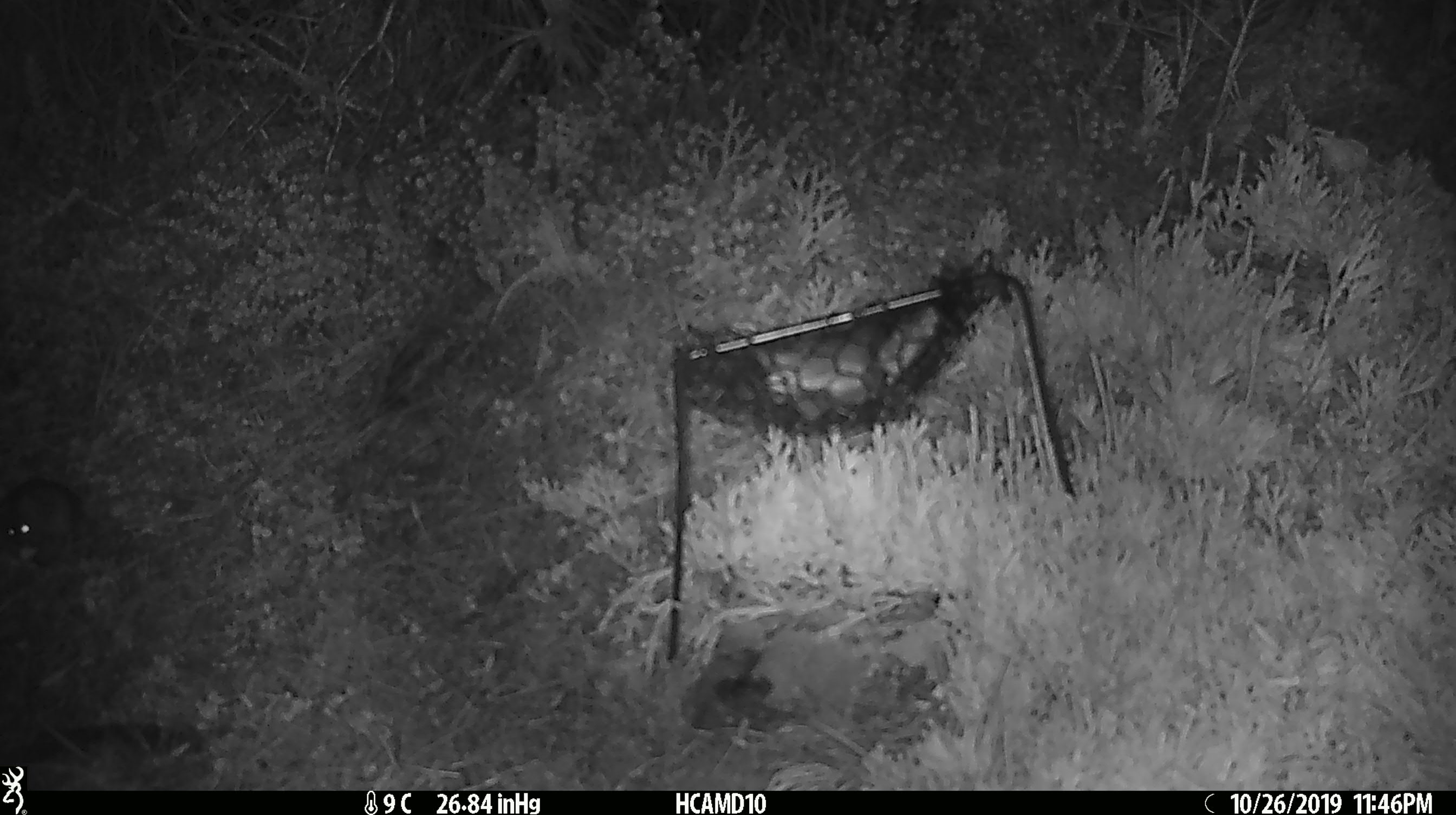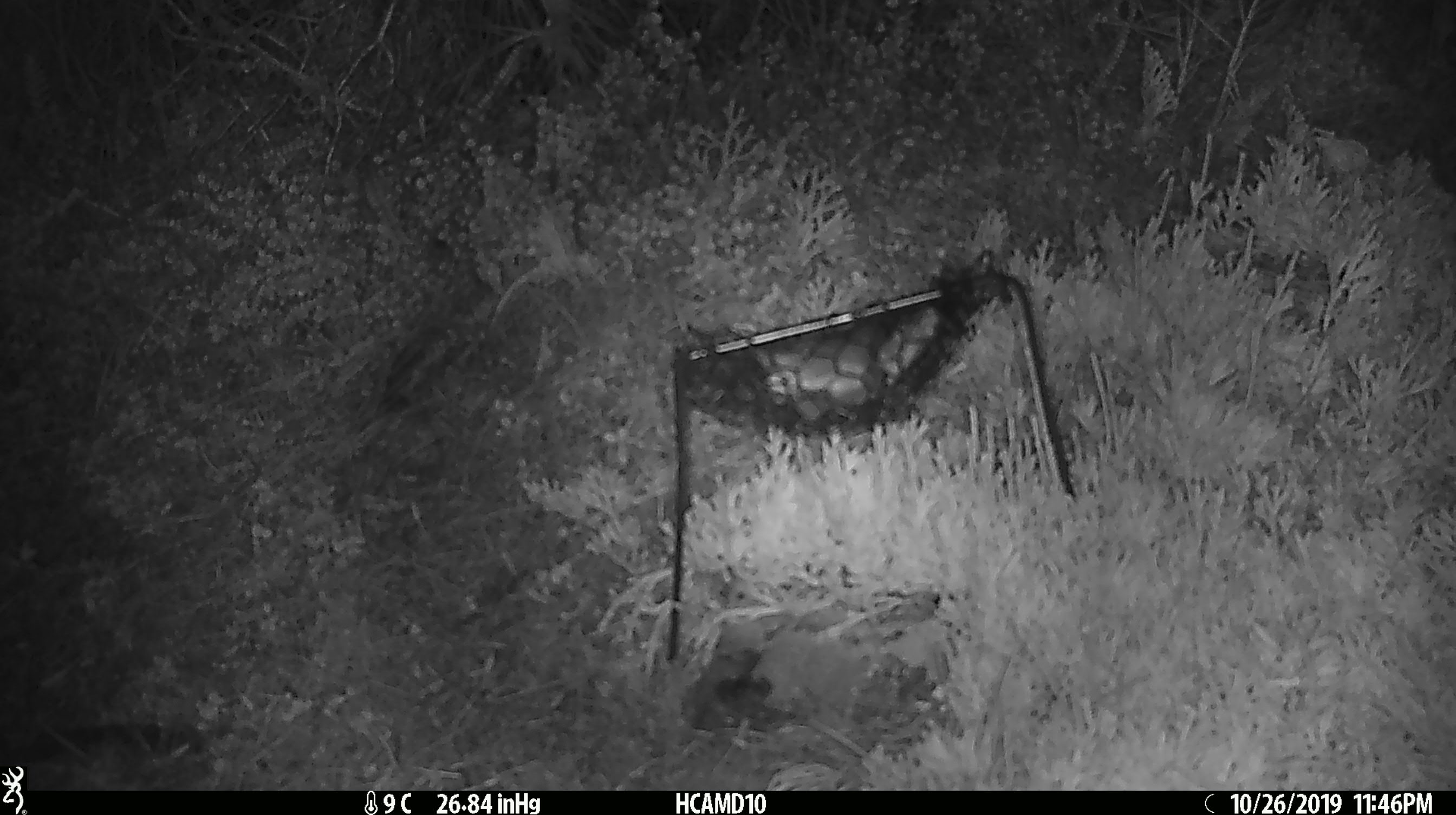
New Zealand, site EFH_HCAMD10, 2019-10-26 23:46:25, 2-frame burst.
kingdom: Animalia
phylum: Chordata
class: Mammalia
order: Rodentia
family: Muridae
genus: Mus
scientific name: Mus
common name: mouse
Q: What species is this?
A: Mouse (Mus).